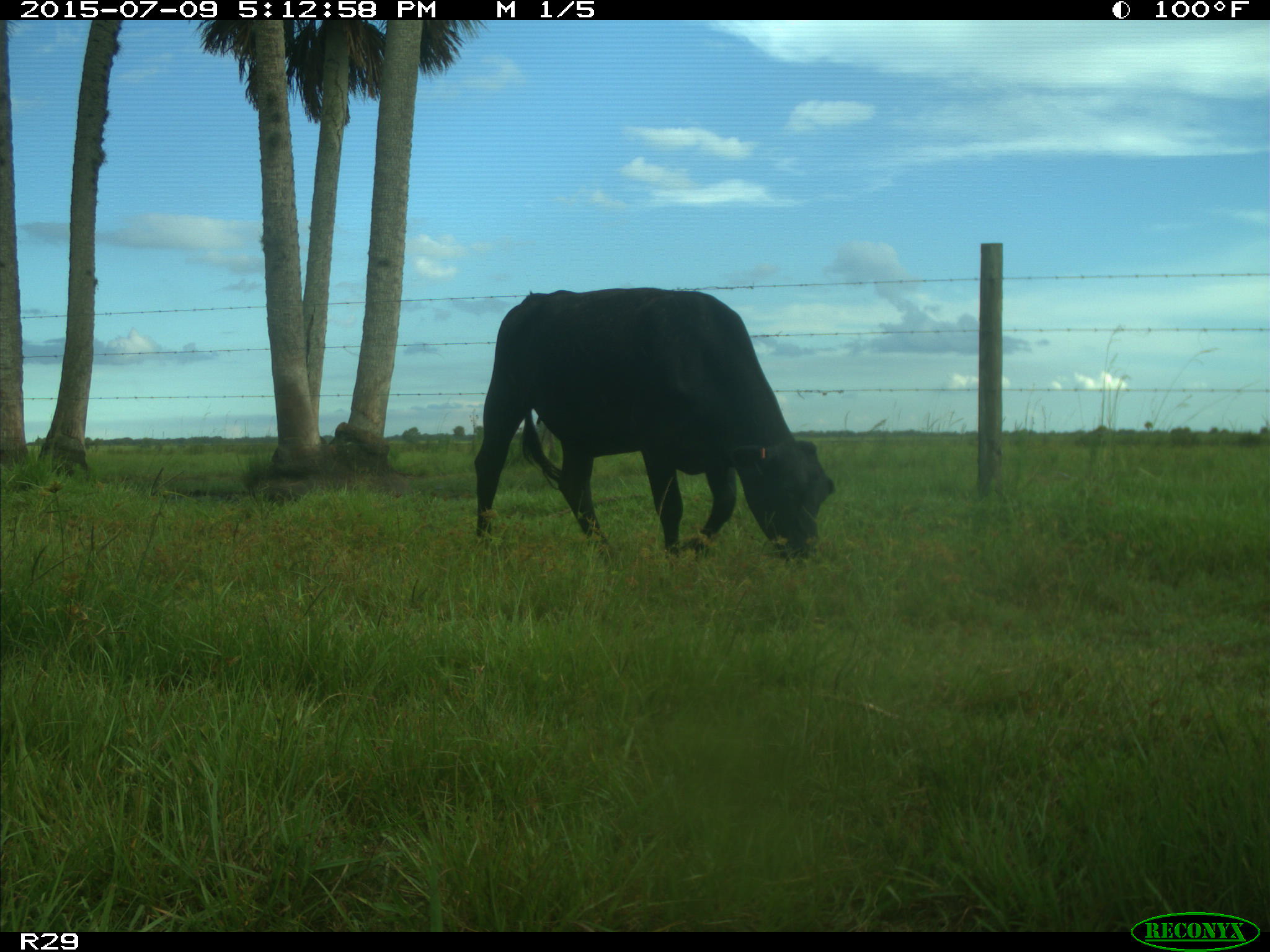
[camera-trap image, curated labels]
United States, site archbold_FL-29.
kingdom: Animalia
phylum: Chordata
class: Mammalia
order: Artiodactyla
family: Bovidae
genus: Bos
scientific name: Bos taurus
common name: domestic cow